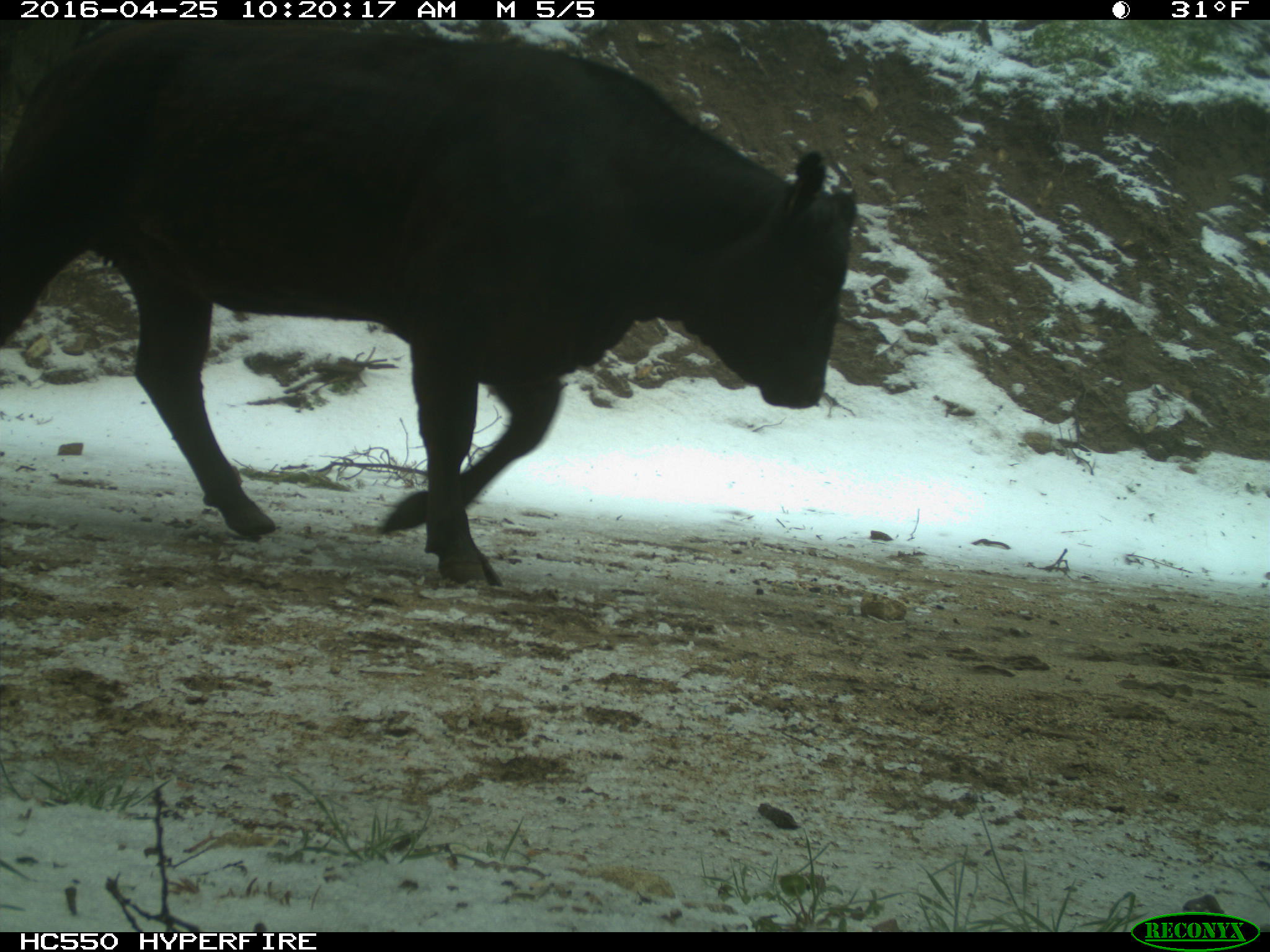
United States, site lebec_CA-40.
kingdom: Animalia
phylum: Chordata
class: Mammalia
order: Artiodactyla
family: Bovidae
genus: Bos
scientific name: Bos taurus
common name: domestic cow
Bos taurus (domestic cow).